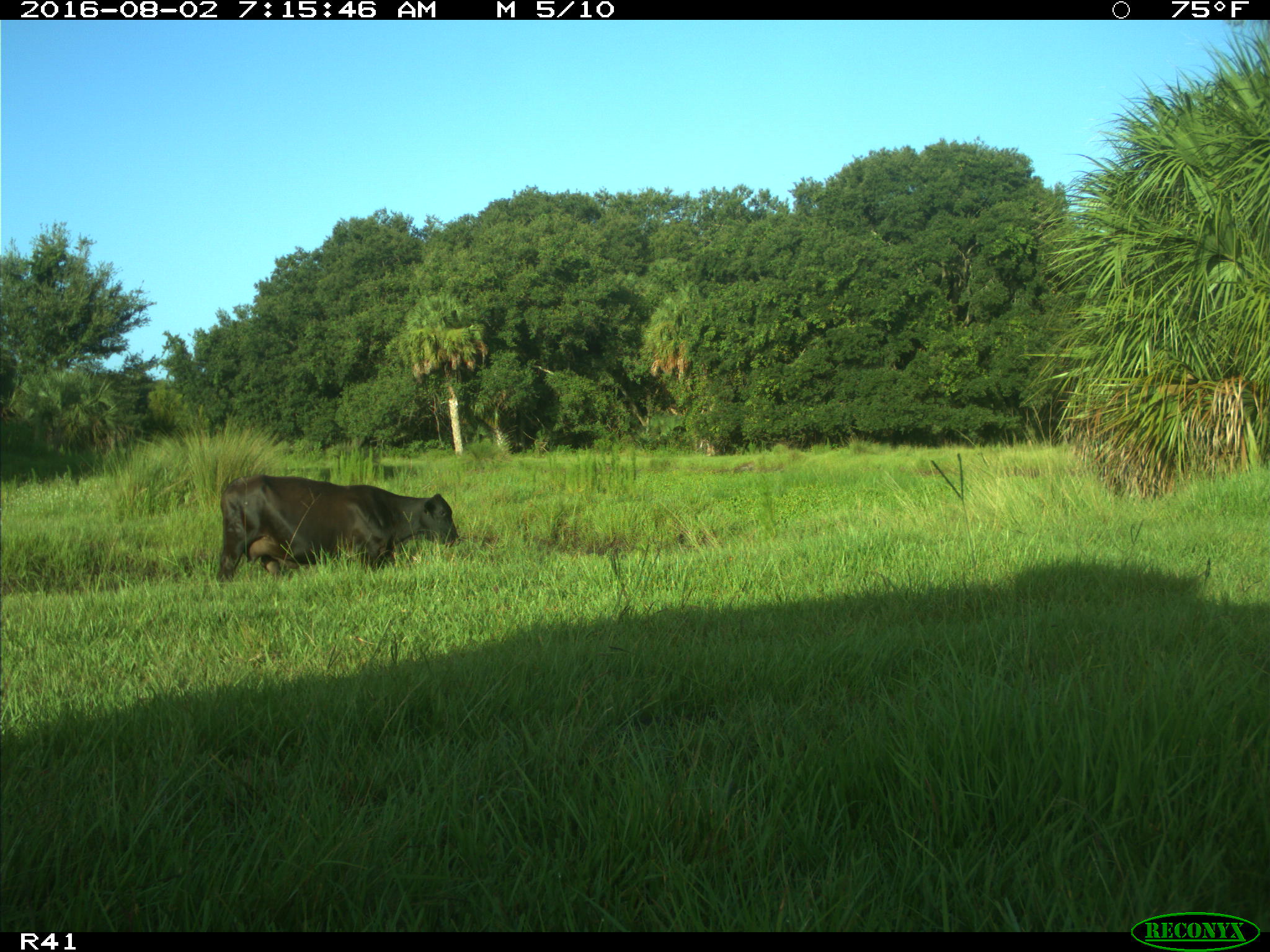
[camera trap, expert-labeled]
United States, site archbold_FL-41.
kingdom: Animalia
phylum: Chordata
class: Mammalia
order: Artiodactyla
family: Bovidae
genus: Bos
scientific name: Bos taurus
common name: domestic cow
Bos taurus (domestic cow).